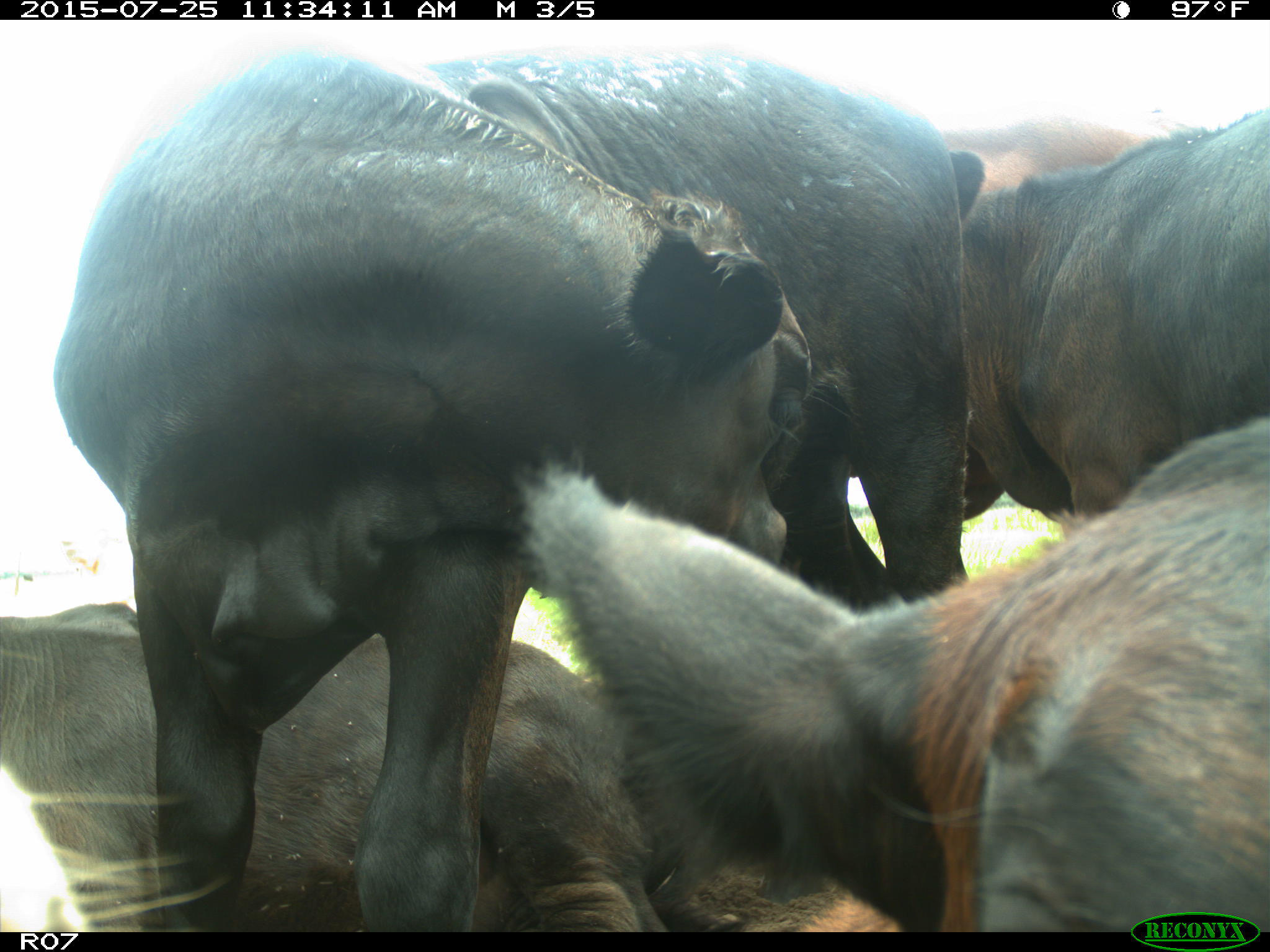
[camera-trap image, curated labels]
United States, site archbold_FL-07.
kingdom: Animalia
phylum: Chordata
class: Mammalia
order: Artiodactyla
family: Bovidae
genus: Bos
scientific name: Bos taurus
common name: domestic cow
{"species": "Bos taurus (domestic cow)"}